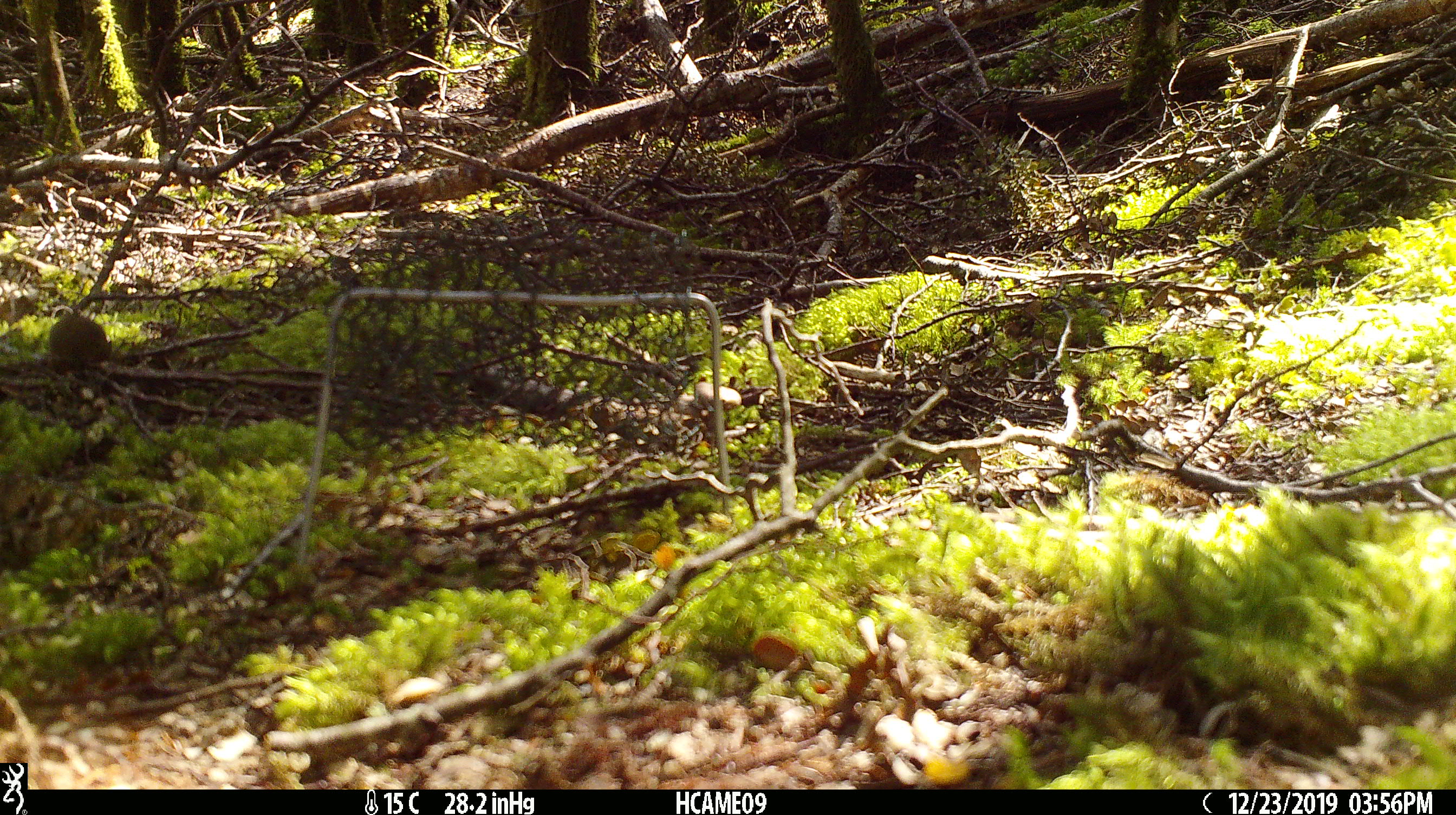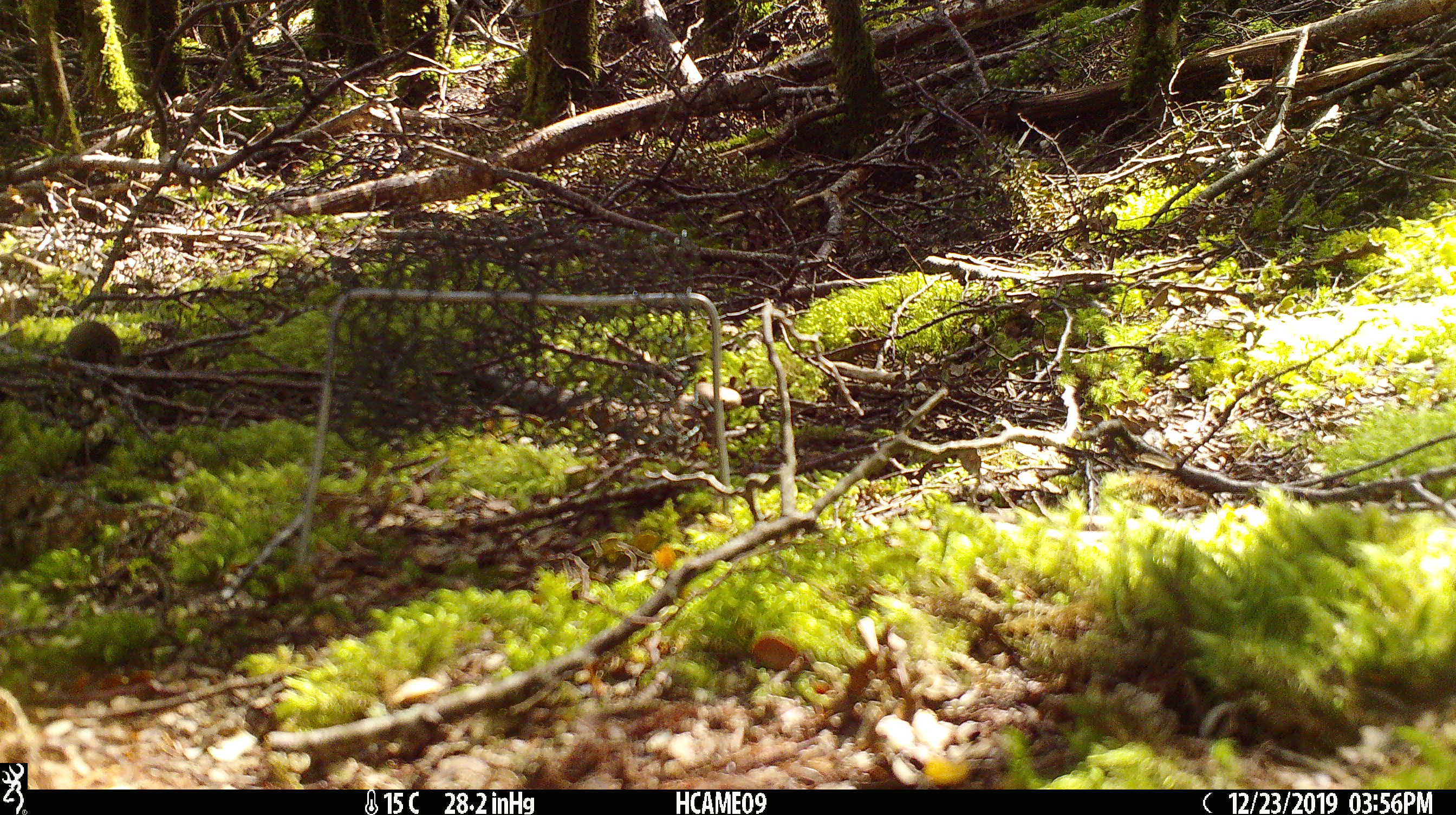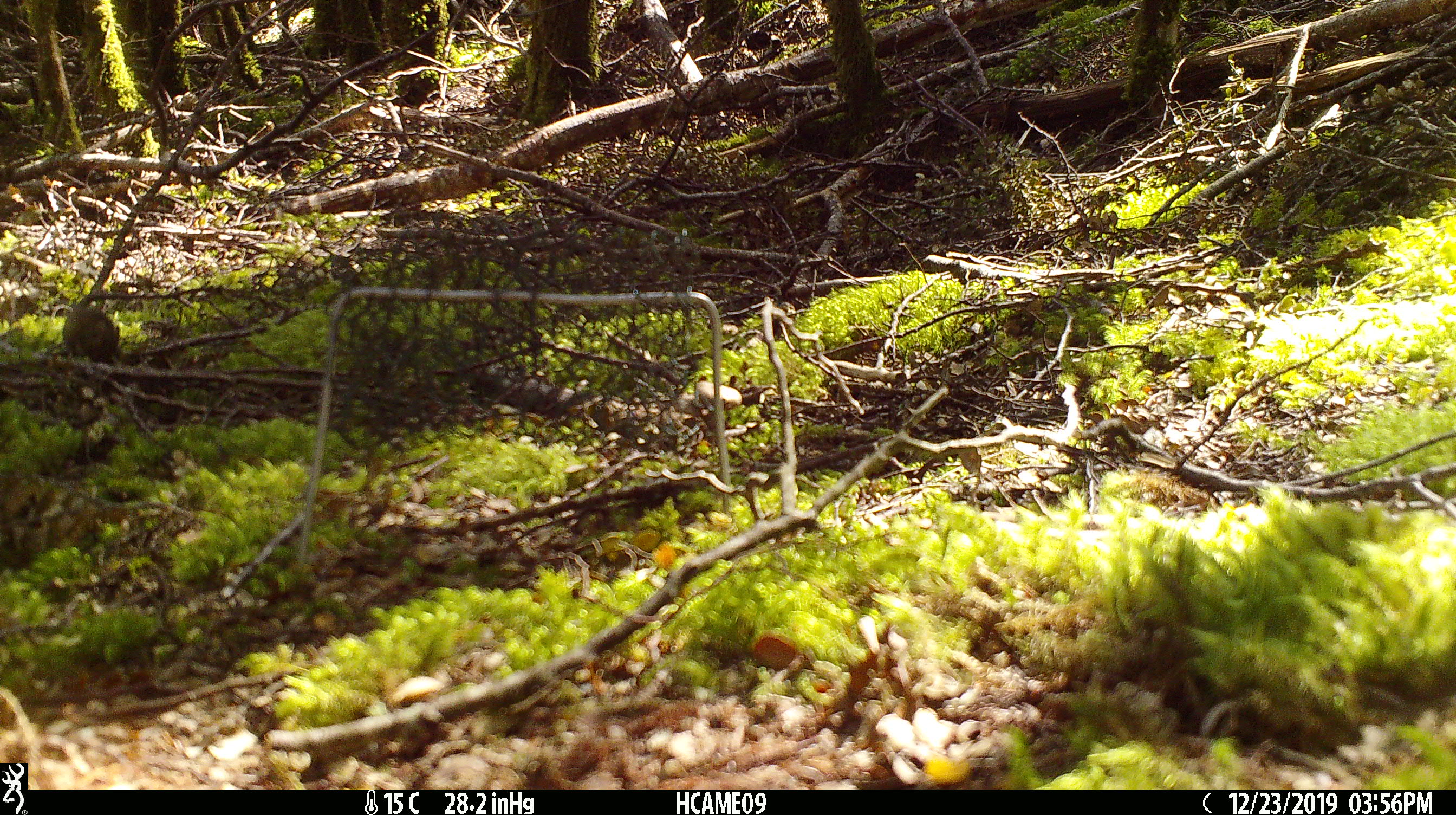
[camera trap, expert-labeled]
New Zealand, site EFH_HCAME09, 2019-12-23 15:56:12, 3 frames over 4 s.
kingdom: Animalia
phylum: Chordata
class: Mammalia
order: Rodentia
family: Muridae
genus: Mus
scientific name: Mus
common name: mouse